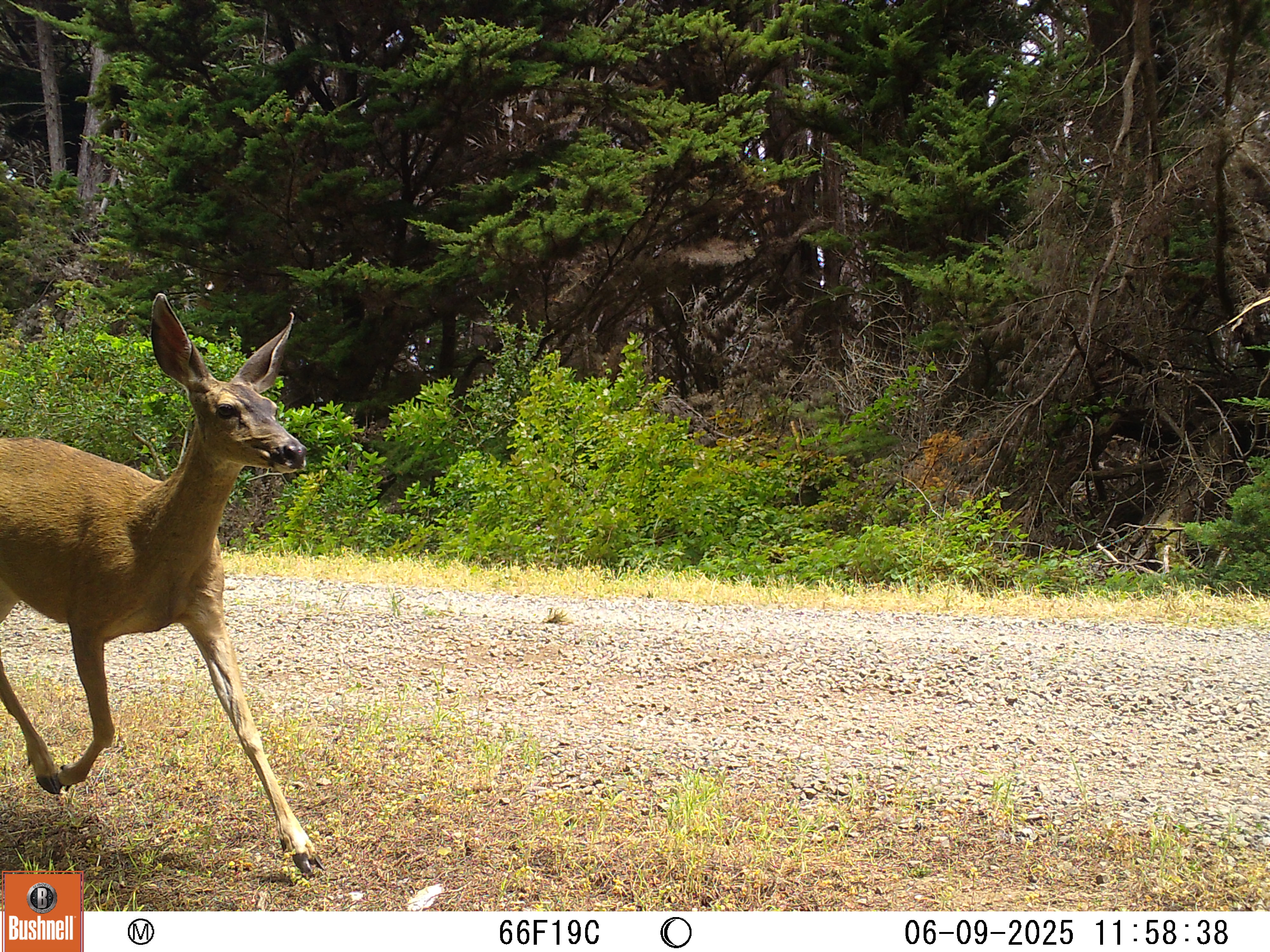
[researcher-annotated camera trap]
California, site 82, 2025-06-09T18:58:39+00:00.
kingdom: Animalia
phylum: Chordata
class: Mammalia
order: Artiodactyla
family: Cervidae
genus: Odocoileus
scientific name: Odocoileus hemionus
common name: mule deer